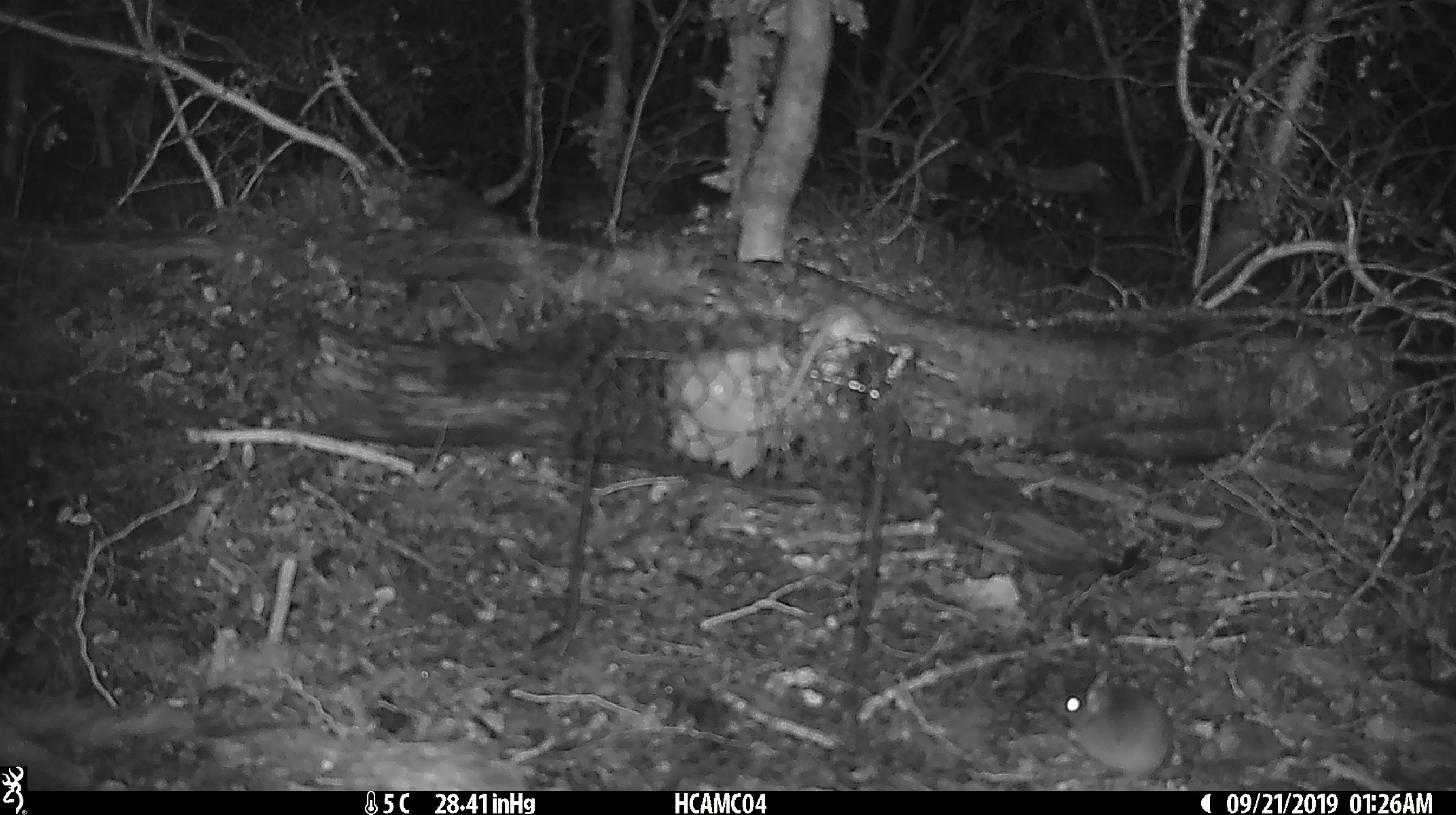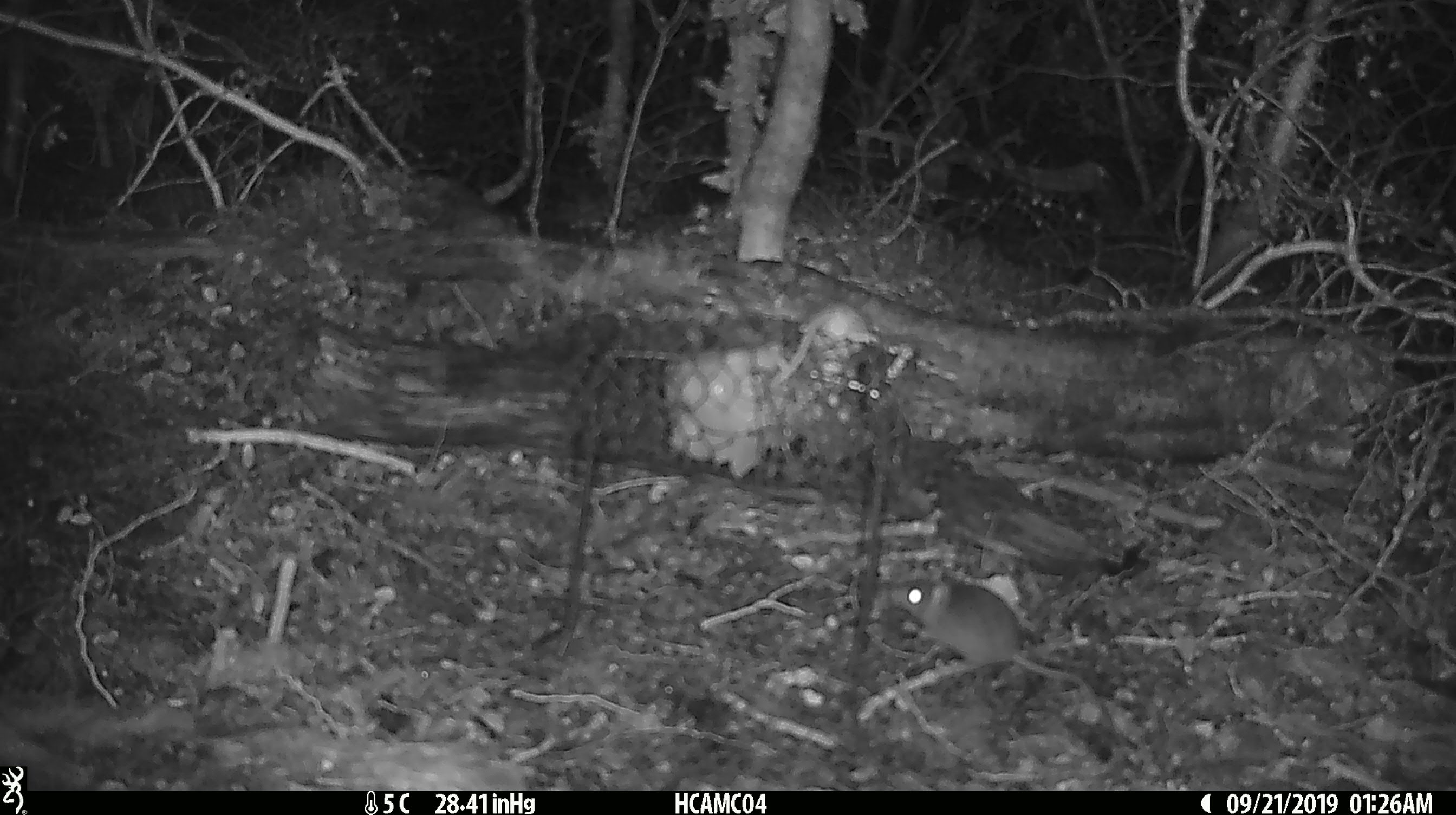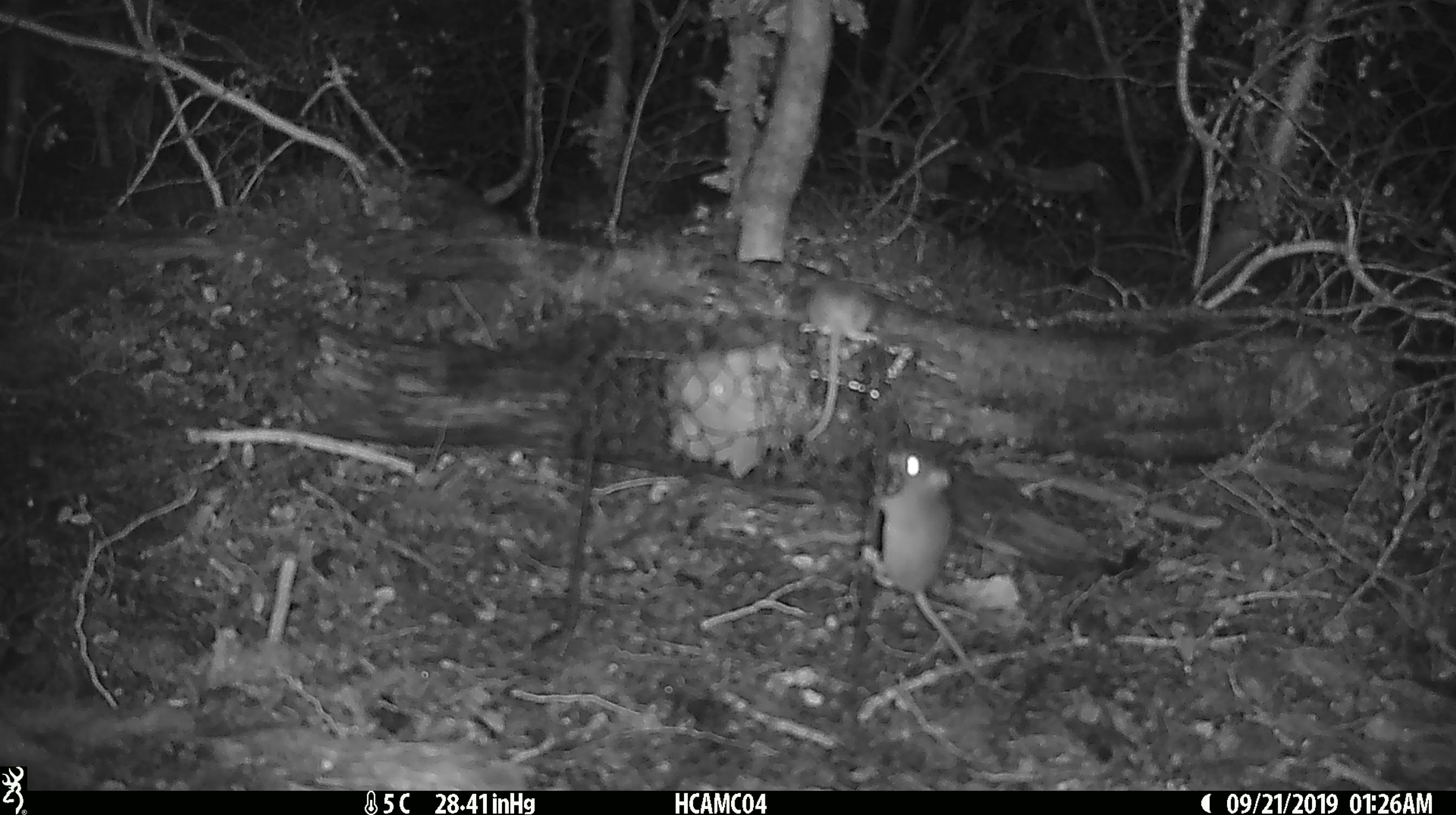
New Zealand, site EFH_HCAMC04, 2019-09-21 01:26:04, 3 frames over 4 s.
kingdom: Animalia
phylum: Chordata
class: Mammalia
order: Rodentia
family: Muridae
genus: Mus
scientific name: Mus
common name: mouse